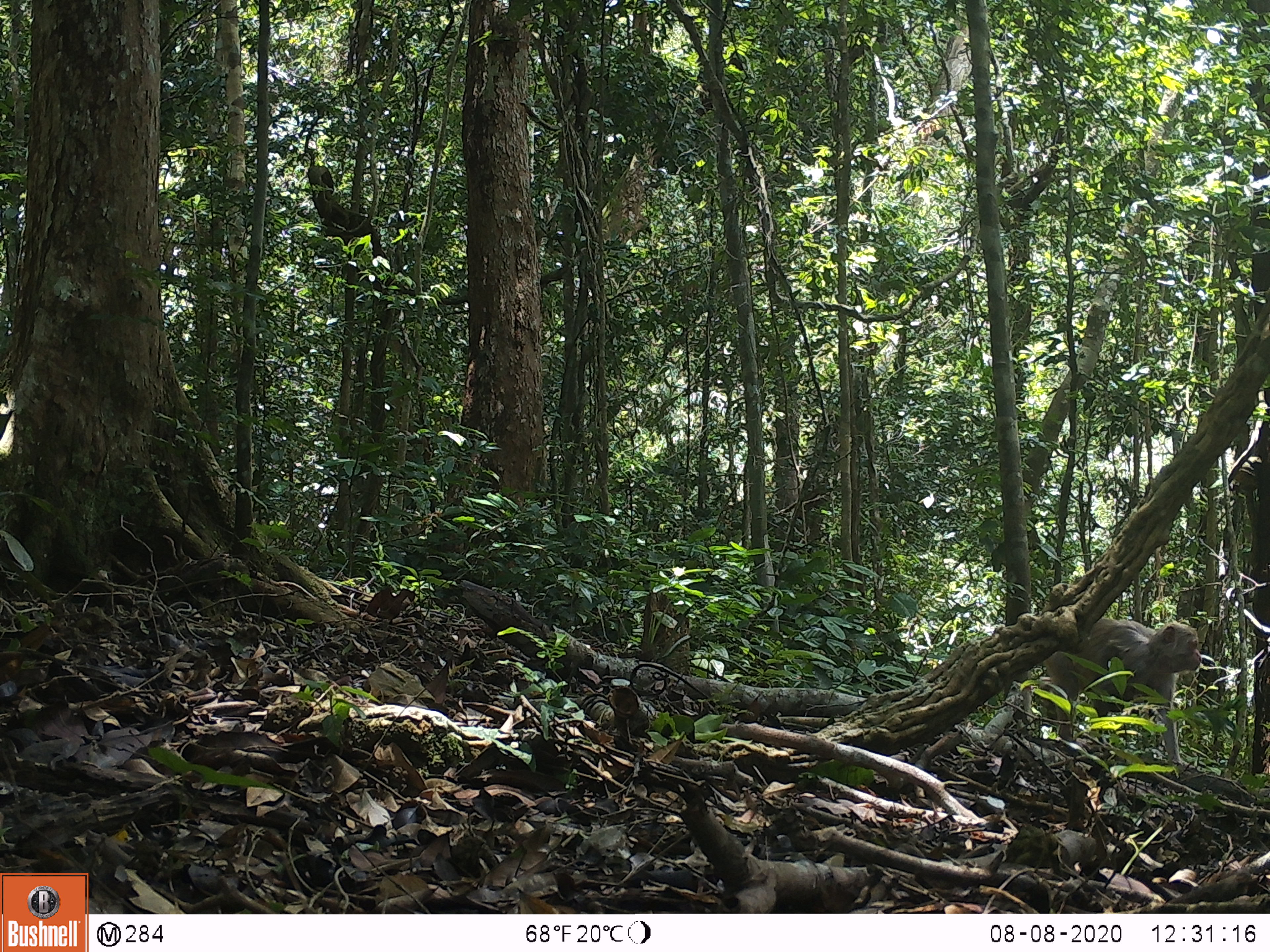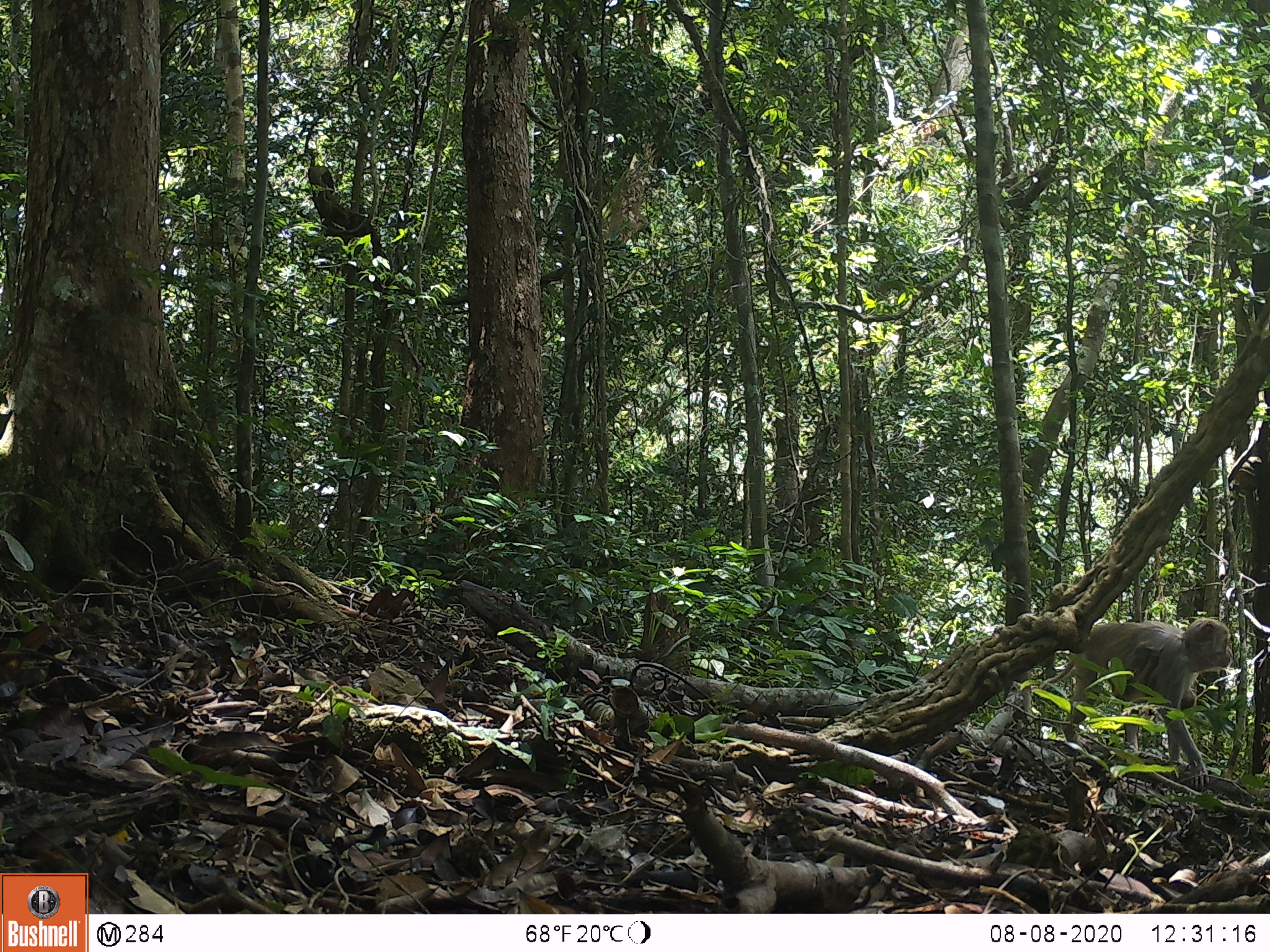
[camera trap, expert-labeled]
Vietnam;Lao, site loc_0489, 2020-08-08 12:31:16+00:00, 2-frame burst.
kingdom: Animalia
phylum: Chordata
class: Mammalia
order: Primates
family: Cercopithecidae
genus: Macaca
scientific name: Macaca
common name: macaques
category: assam or rhesus macaque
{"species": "assam or rhesus macaque (macaques) (Macaca)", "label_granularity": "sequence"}